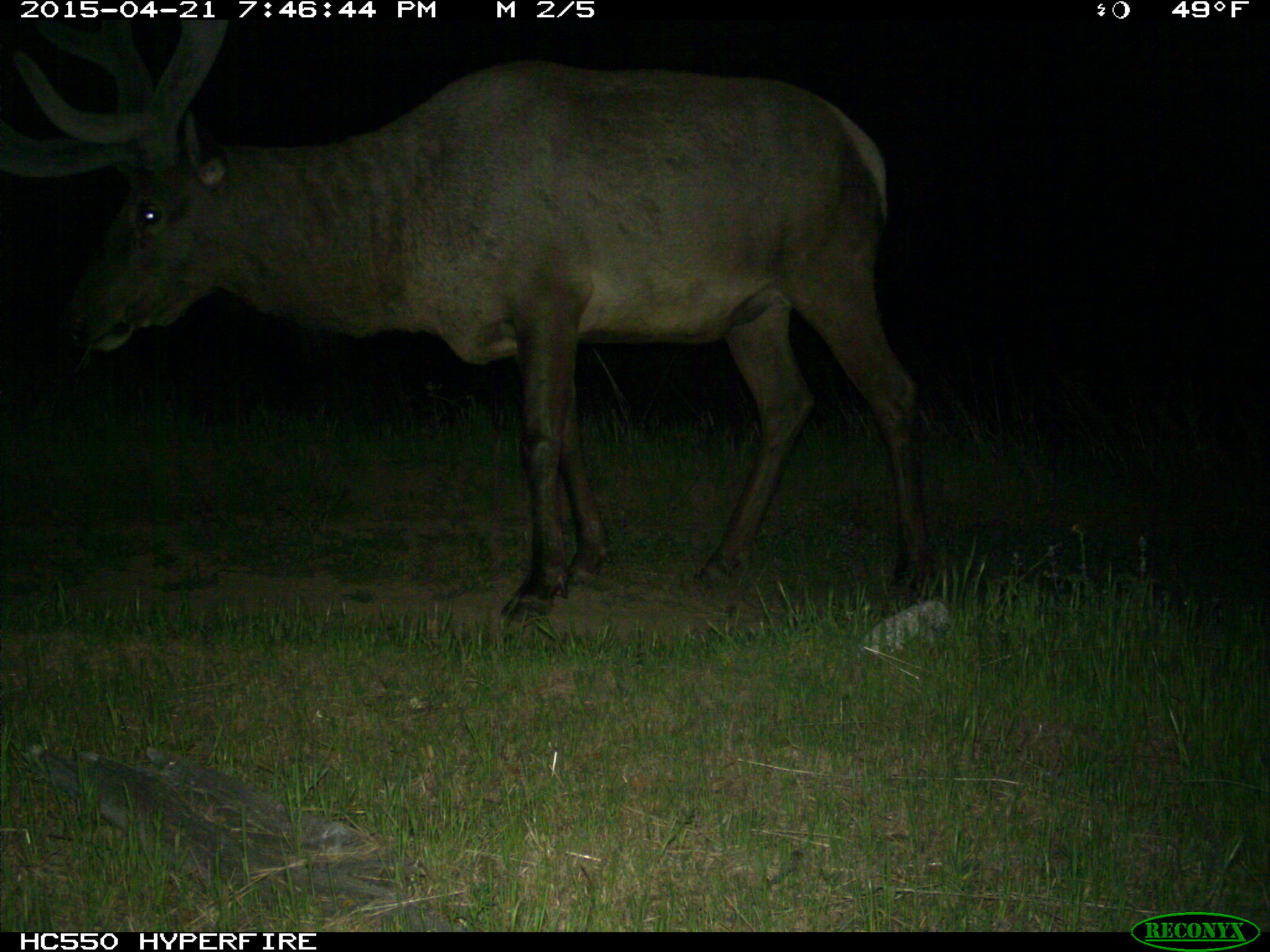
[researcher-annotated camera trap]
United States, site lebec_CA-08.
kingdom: Animalia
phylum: Chordata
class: Mammalia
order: Artiodactyla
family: Cervidae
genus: Cervus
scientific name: Cervus canadensis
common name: elk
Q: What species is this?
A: Cervus canadensis (elk).